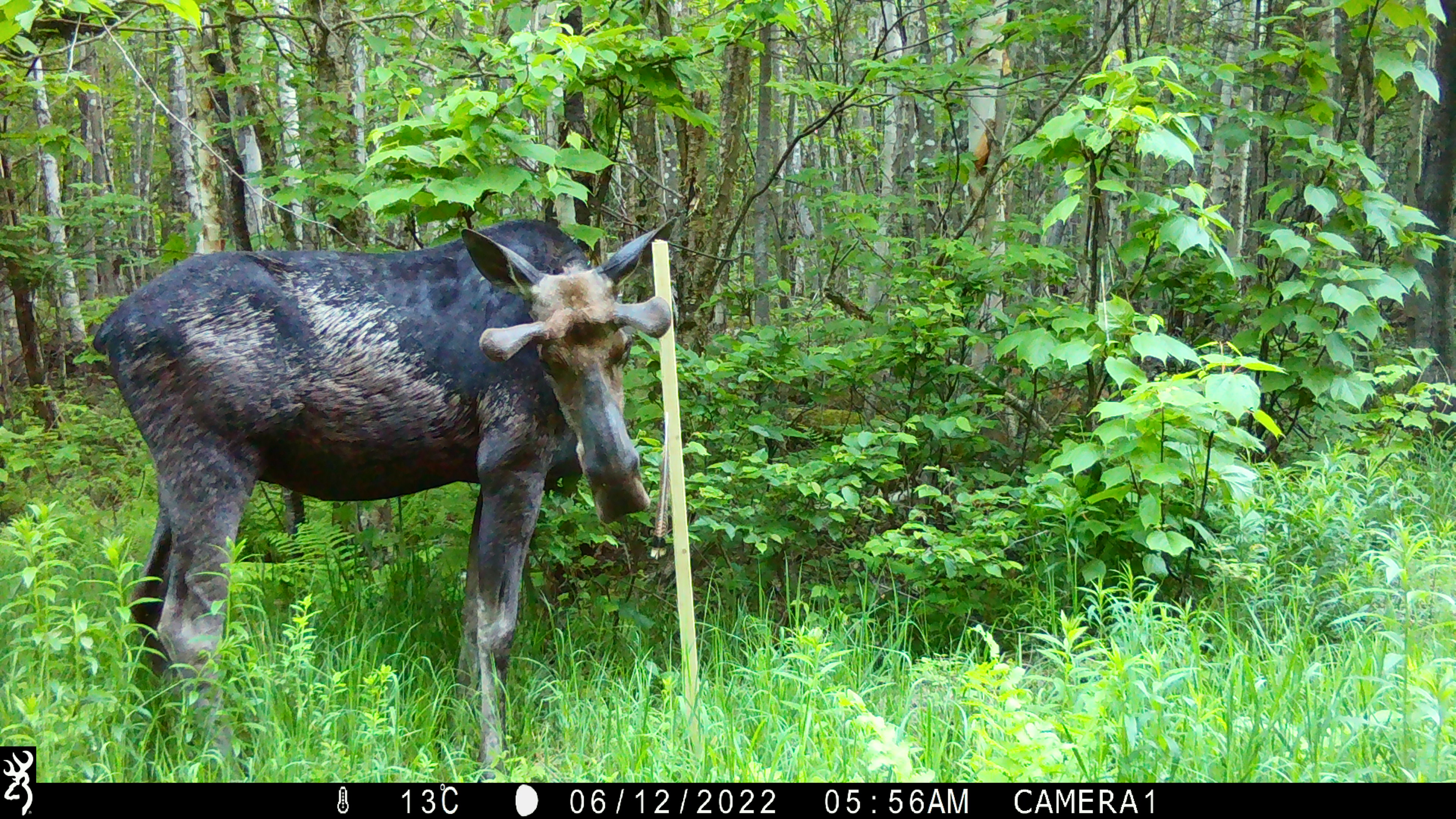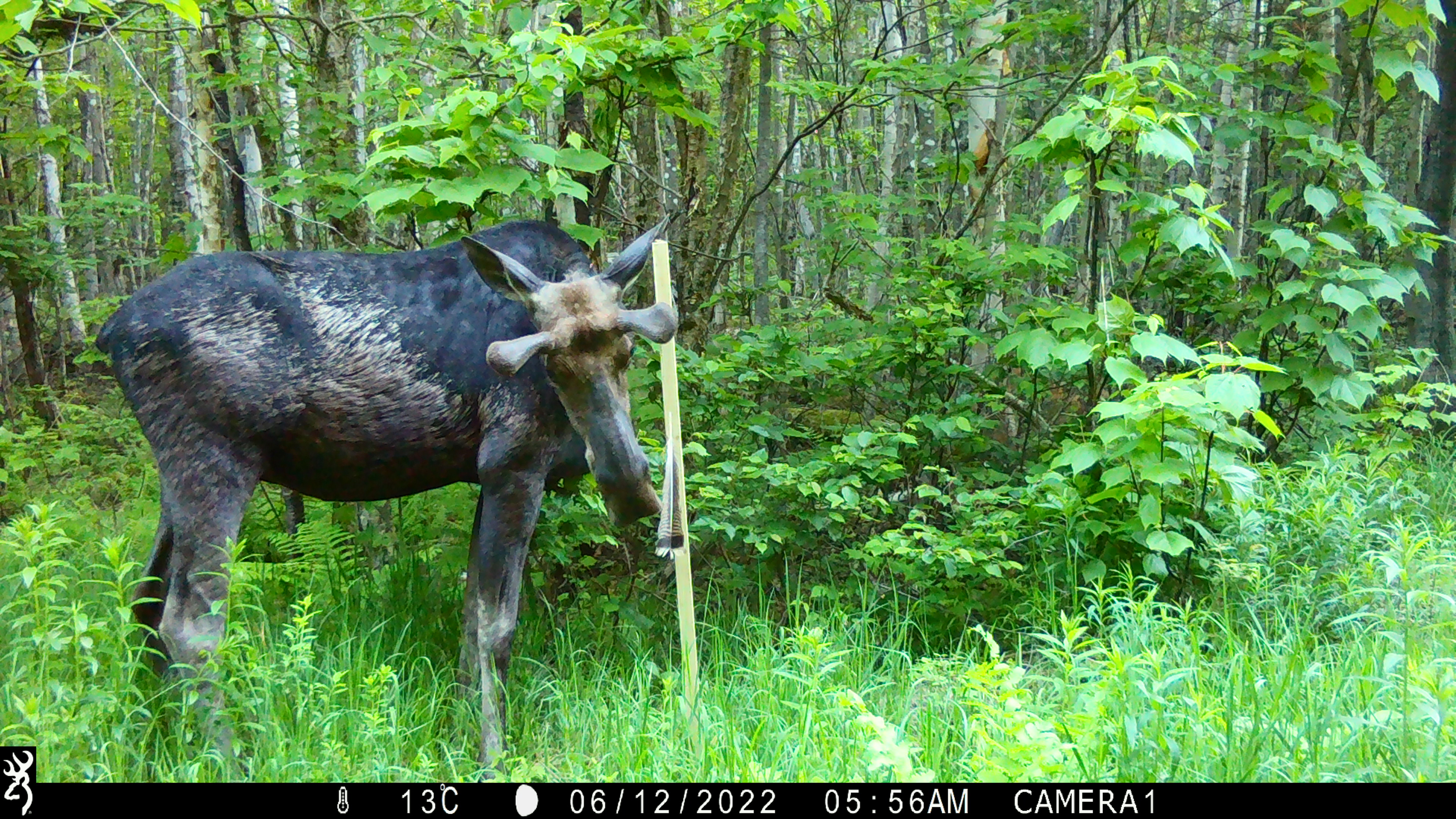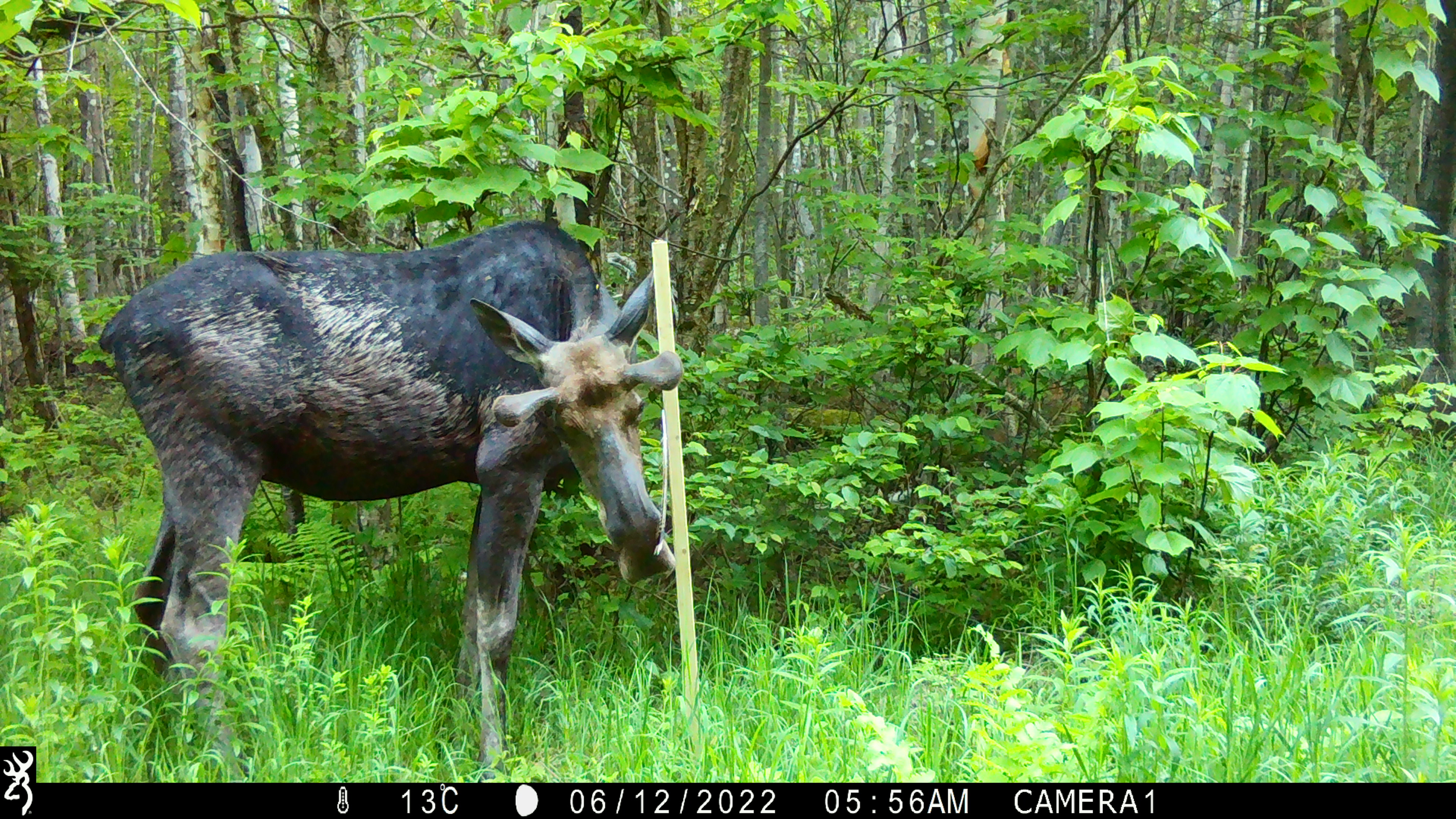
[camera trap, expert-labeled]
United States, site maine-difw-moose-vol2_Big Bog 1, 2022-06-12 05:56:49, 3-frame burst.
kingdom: Animalia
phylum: Chordata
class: Mammalia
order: Artiodactyla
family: Cervidae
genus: Alces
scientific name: Alces alces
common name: moose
Moose (Alces alces).